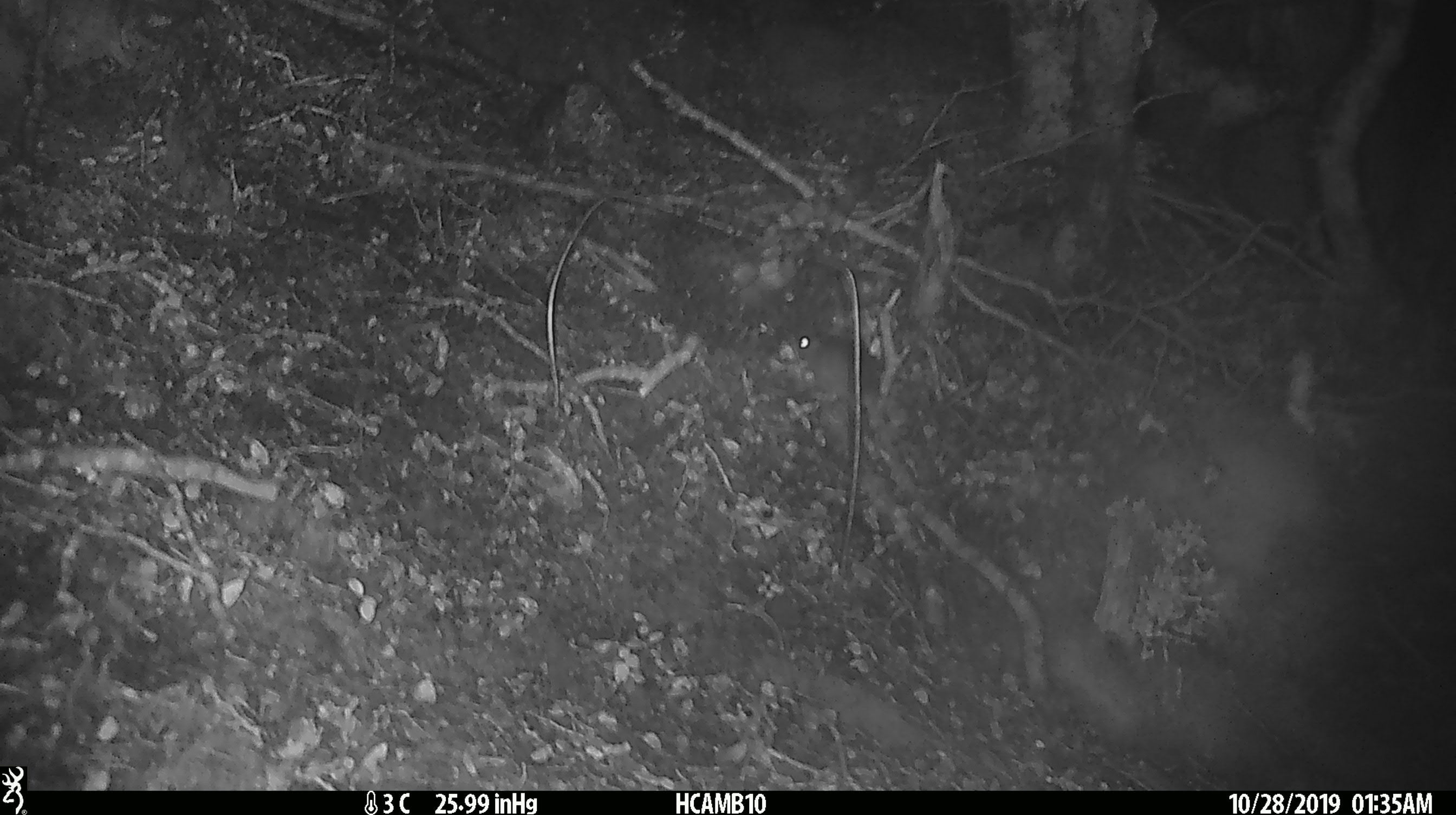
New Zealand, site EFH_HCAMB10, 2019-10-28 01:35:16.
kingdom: Animalia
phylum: Chordata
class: Mammalia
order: Rodentia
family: Muridae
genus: Mus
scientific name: Mus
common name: mouse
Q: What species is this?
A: Mouse (Mus).